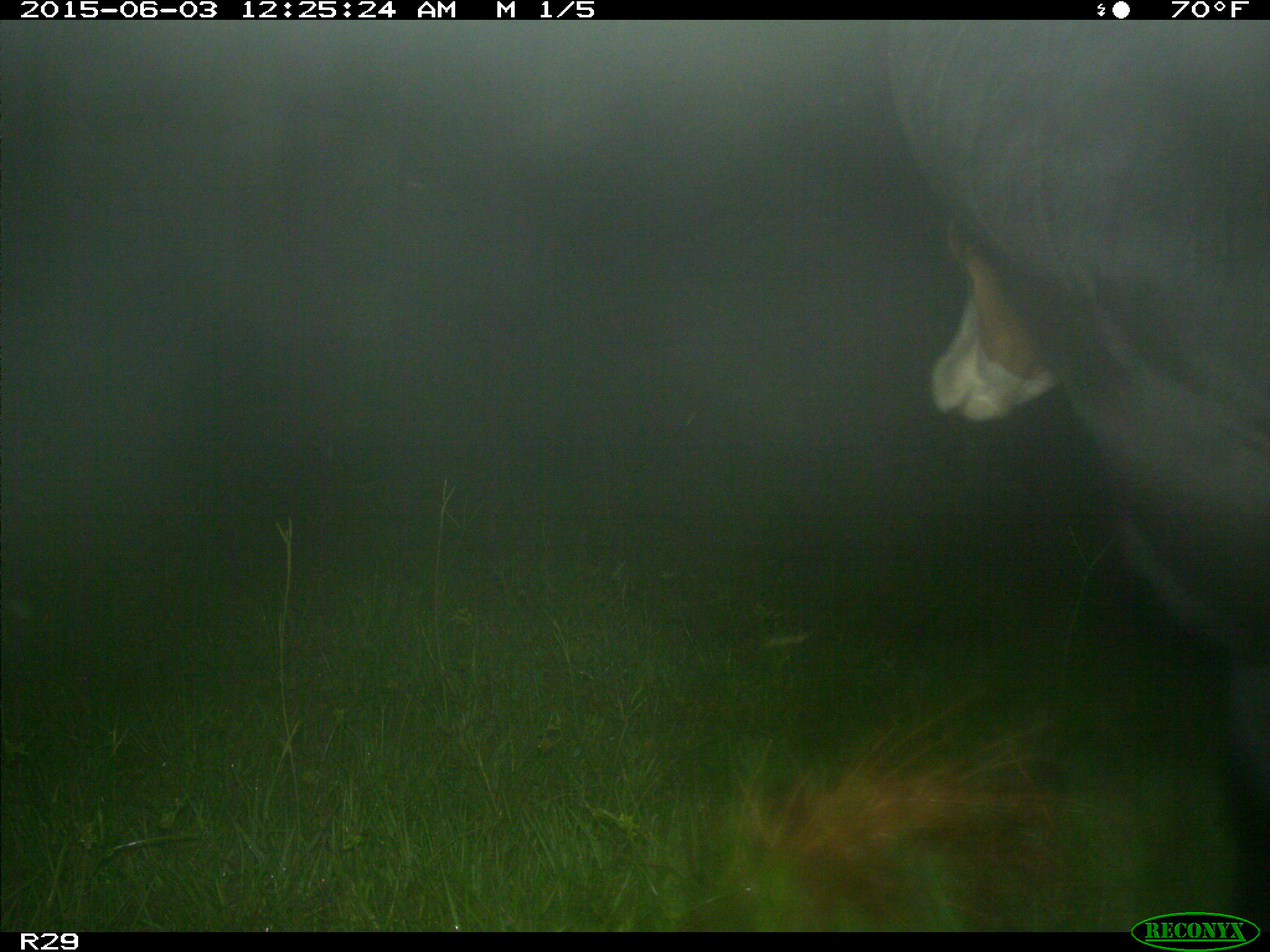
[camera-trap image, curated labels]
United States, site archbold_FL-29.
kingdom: Animalia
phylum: Chordata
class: Mammalia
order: Artiodactyla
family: Bovidae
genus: Bos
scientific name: Bos taurus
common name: domestic cow